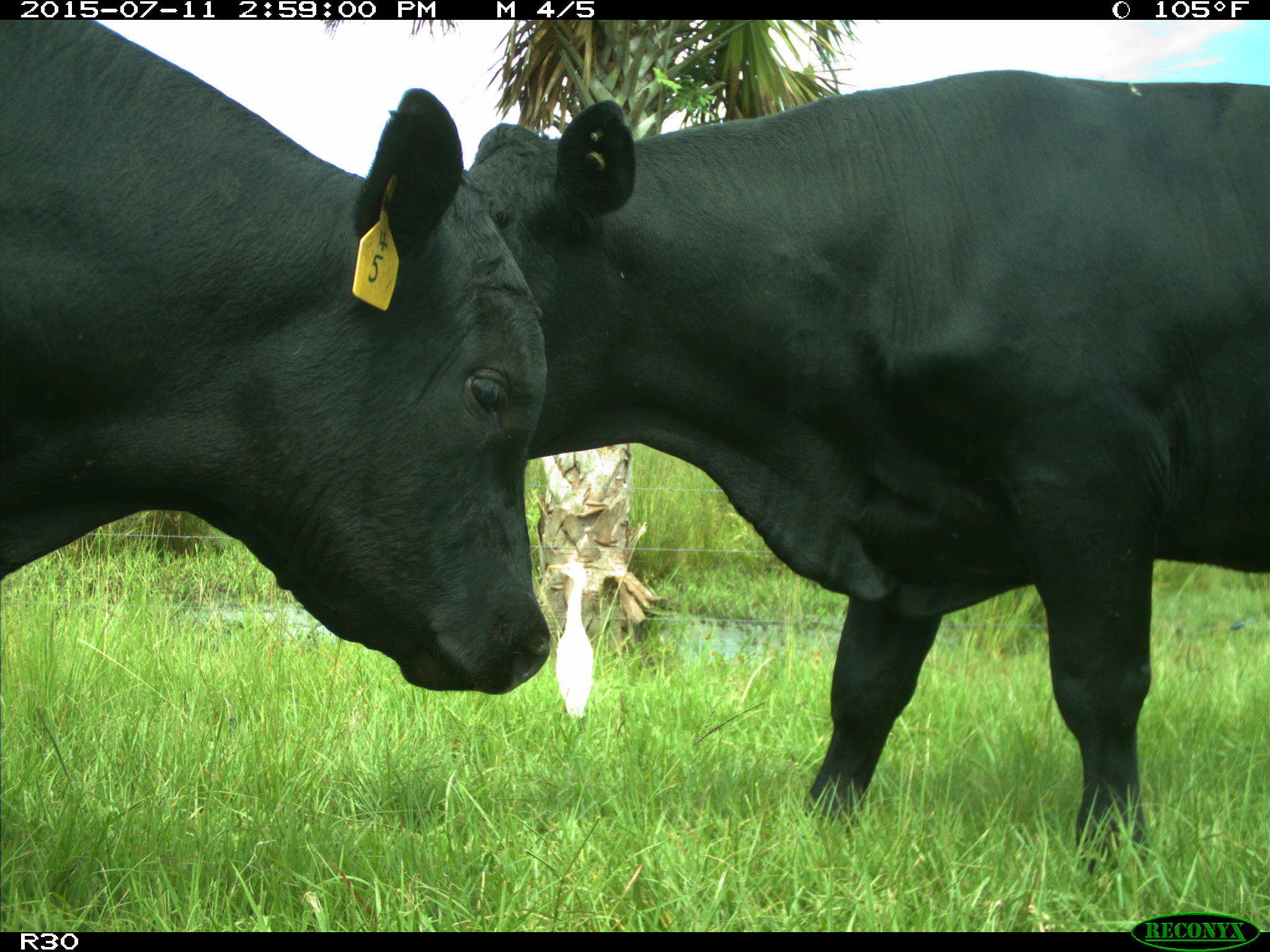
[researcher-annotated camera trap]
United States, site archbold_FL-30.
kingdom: Animalia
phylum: Chordata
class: Mammalia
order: Artiodactyla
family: Bovidae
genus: Bos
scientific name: Bos taurus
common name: domestic cow